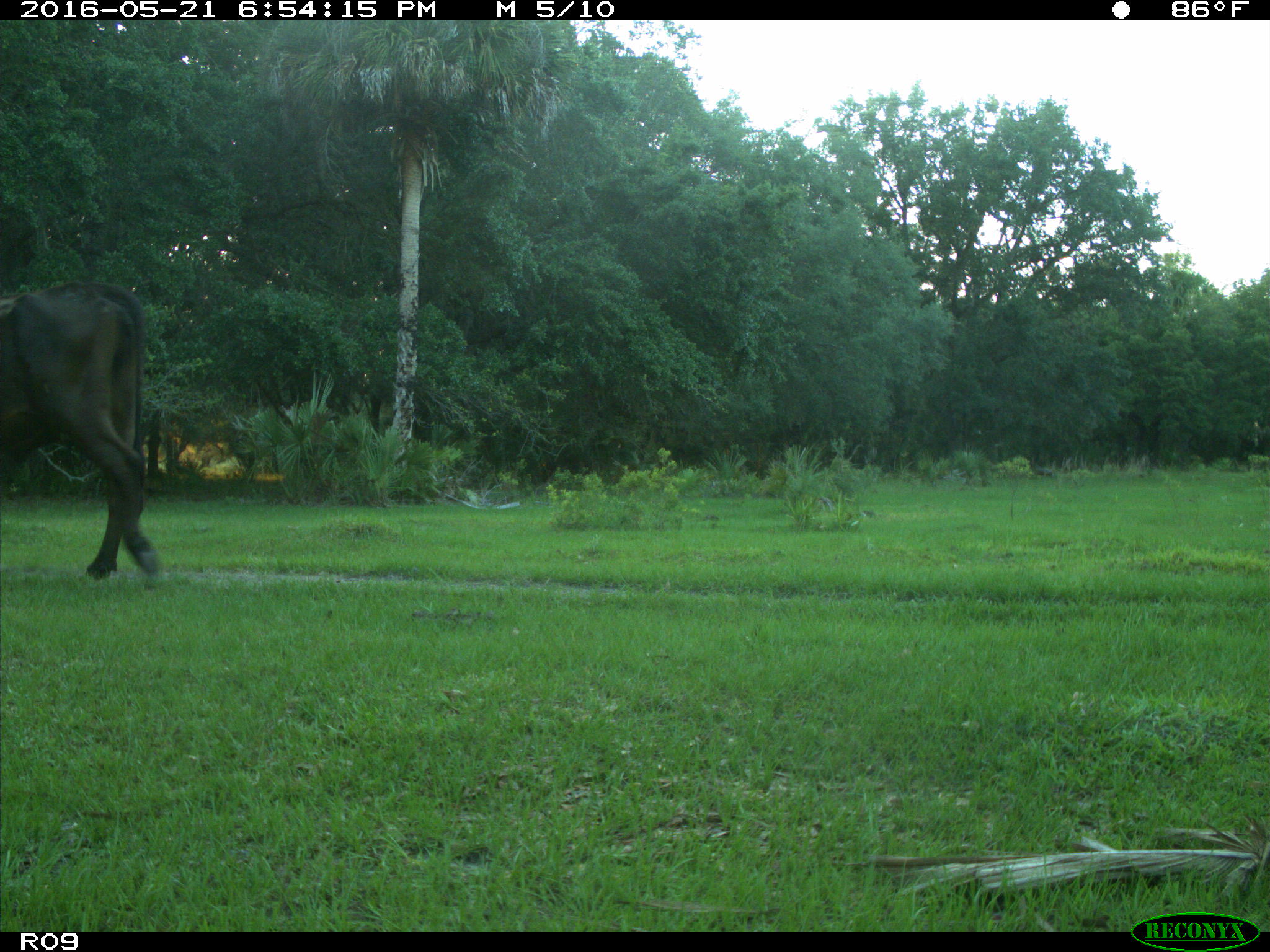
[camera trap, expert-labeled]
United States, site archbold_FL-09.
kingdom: Animalia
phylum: Chordata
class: Mammalia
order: Artiodactyla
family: Bovidae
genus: Bos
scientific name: Bos taurus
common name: domestic cow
Bos taurus (domestic cow).